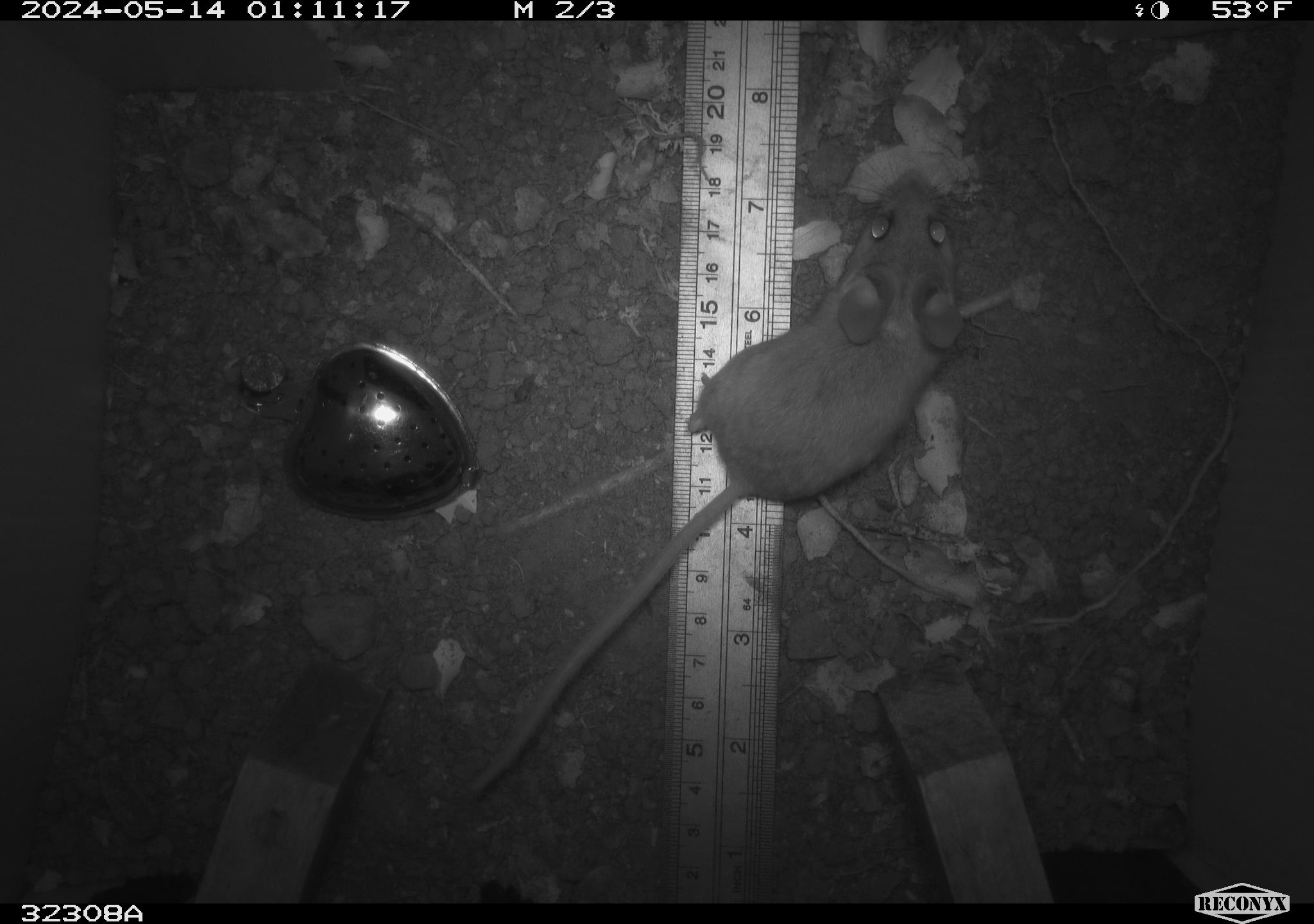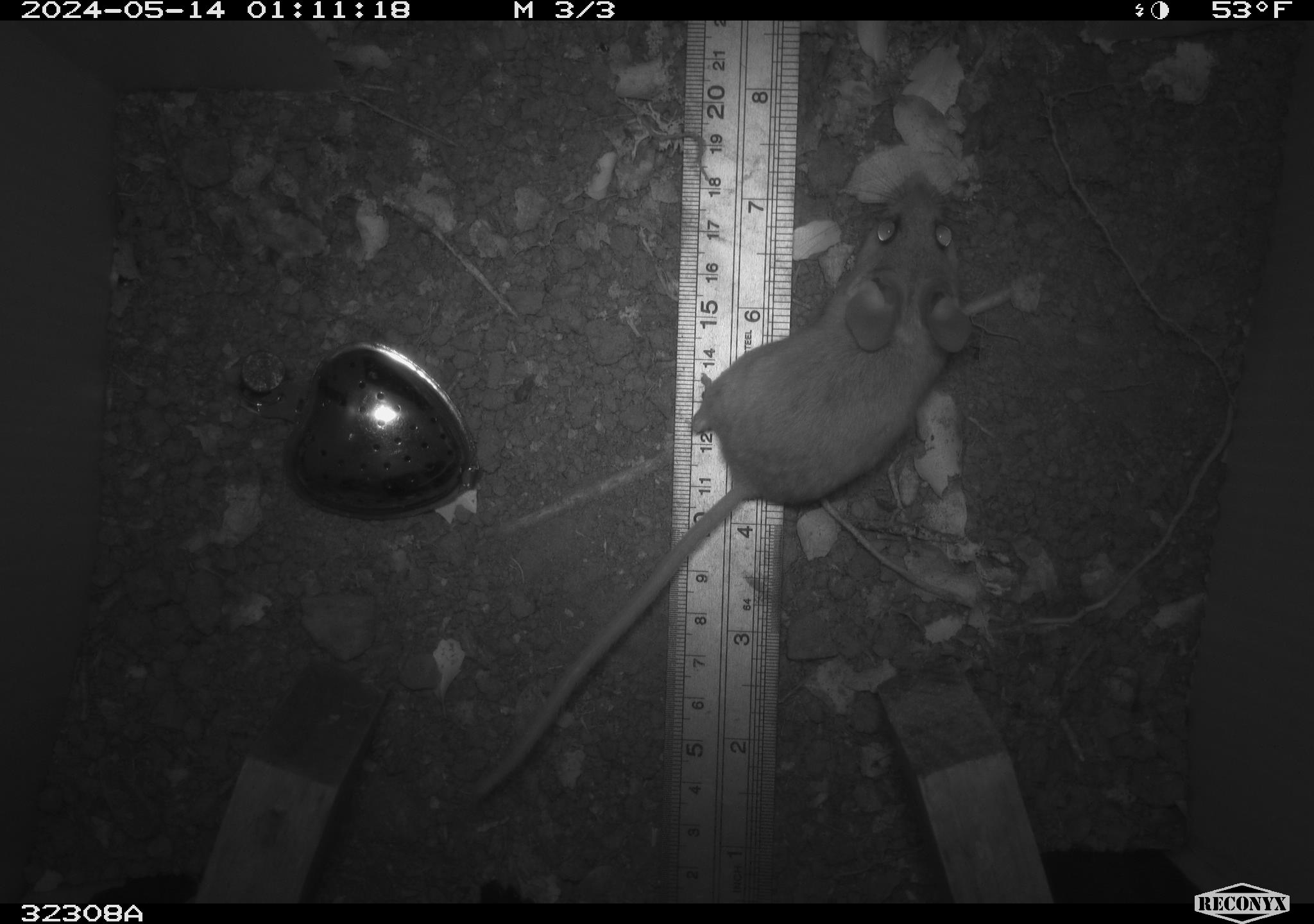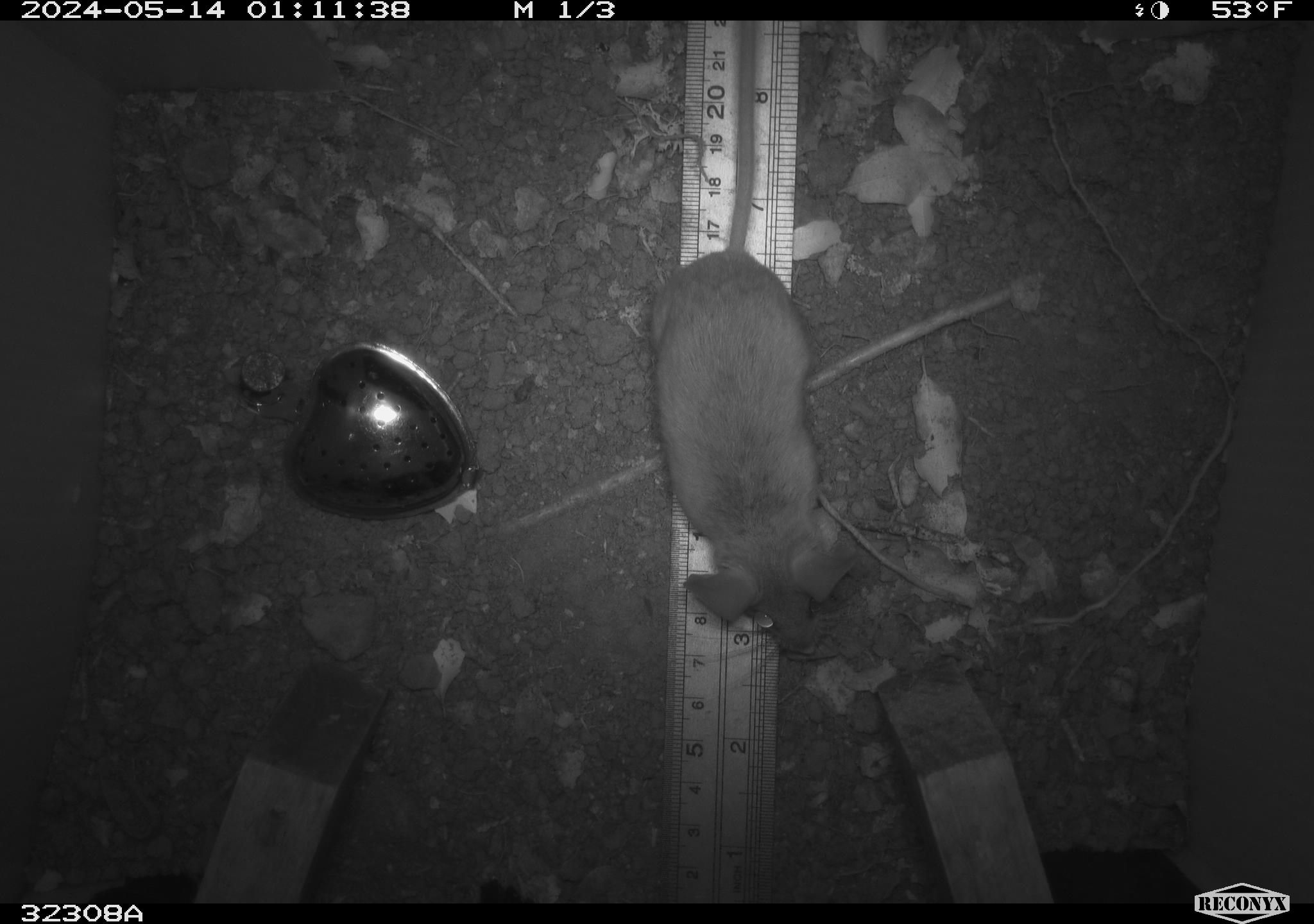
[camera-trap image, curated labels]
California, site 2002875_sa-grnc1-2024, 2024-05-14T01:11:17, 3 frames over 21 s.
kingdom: Animalia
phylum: Chordata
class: Mammalia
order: Rodentia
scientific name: Rodentia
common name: rodent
Rodent (Rodentia).